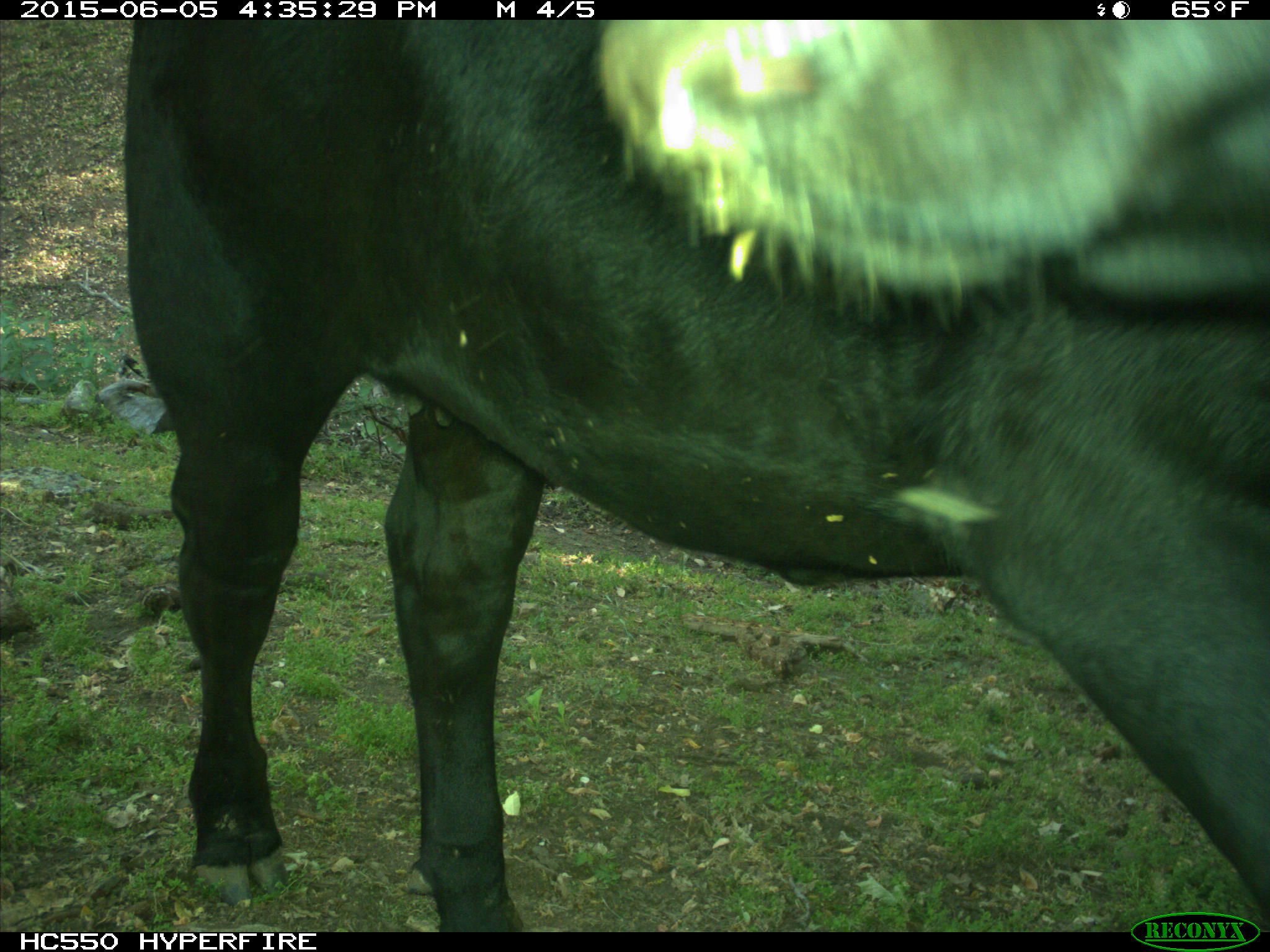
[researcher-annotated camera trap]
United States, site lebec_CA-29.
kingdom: Animalia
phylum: Chordata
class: Mammalia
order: Artiodactyla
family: Bovidae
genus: Bos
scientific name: Bos taurus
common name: domestic cow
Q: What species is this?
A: Bos taurus (domestic cow).